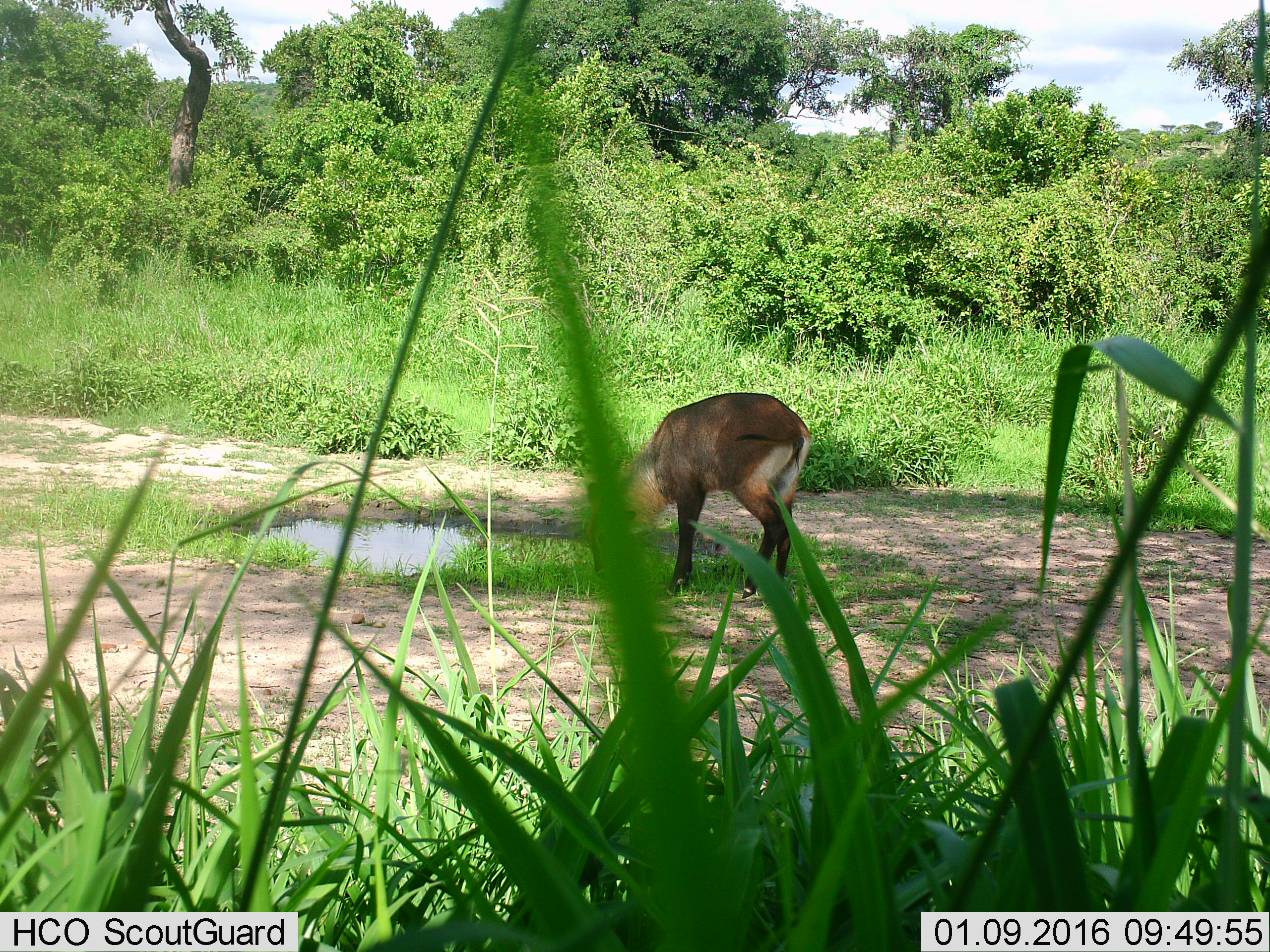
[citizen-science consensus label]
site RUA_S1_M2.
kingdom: Animalia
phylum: Chordata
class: Mammalia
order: Artiodactyla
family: Bovidae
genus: Kobus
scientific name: Kobus ellipsiprymnus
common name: waterbuck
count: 1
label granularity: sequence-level